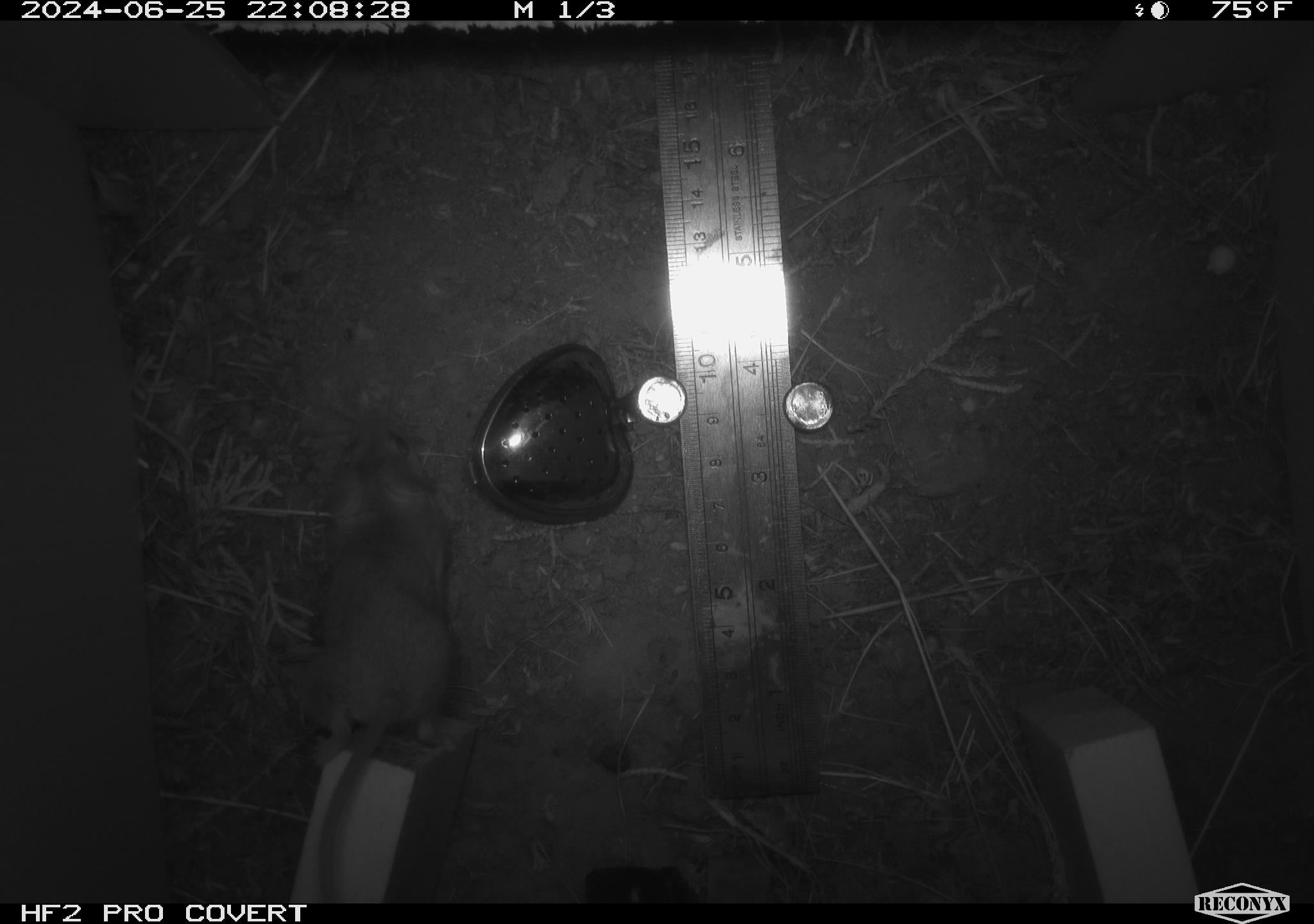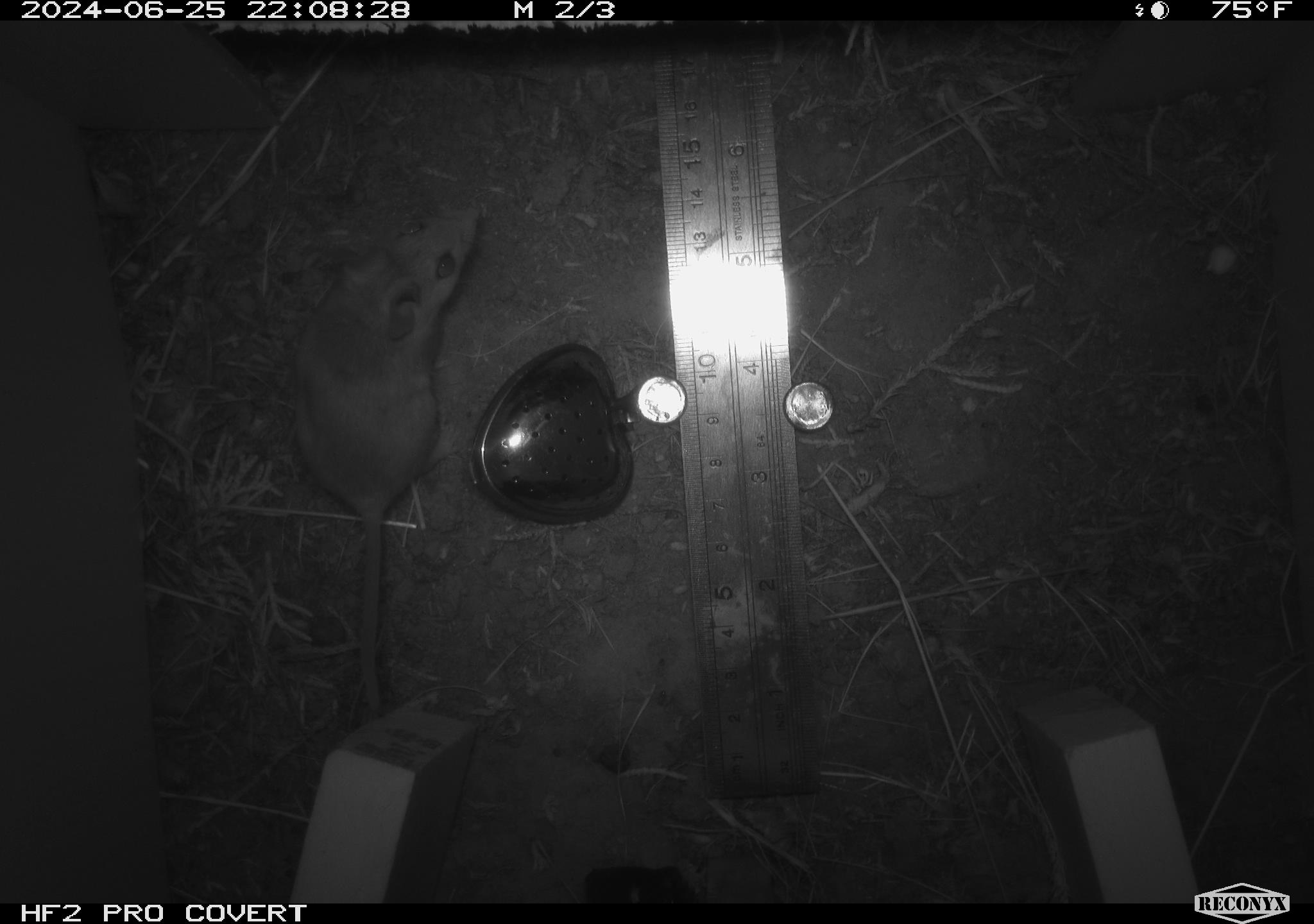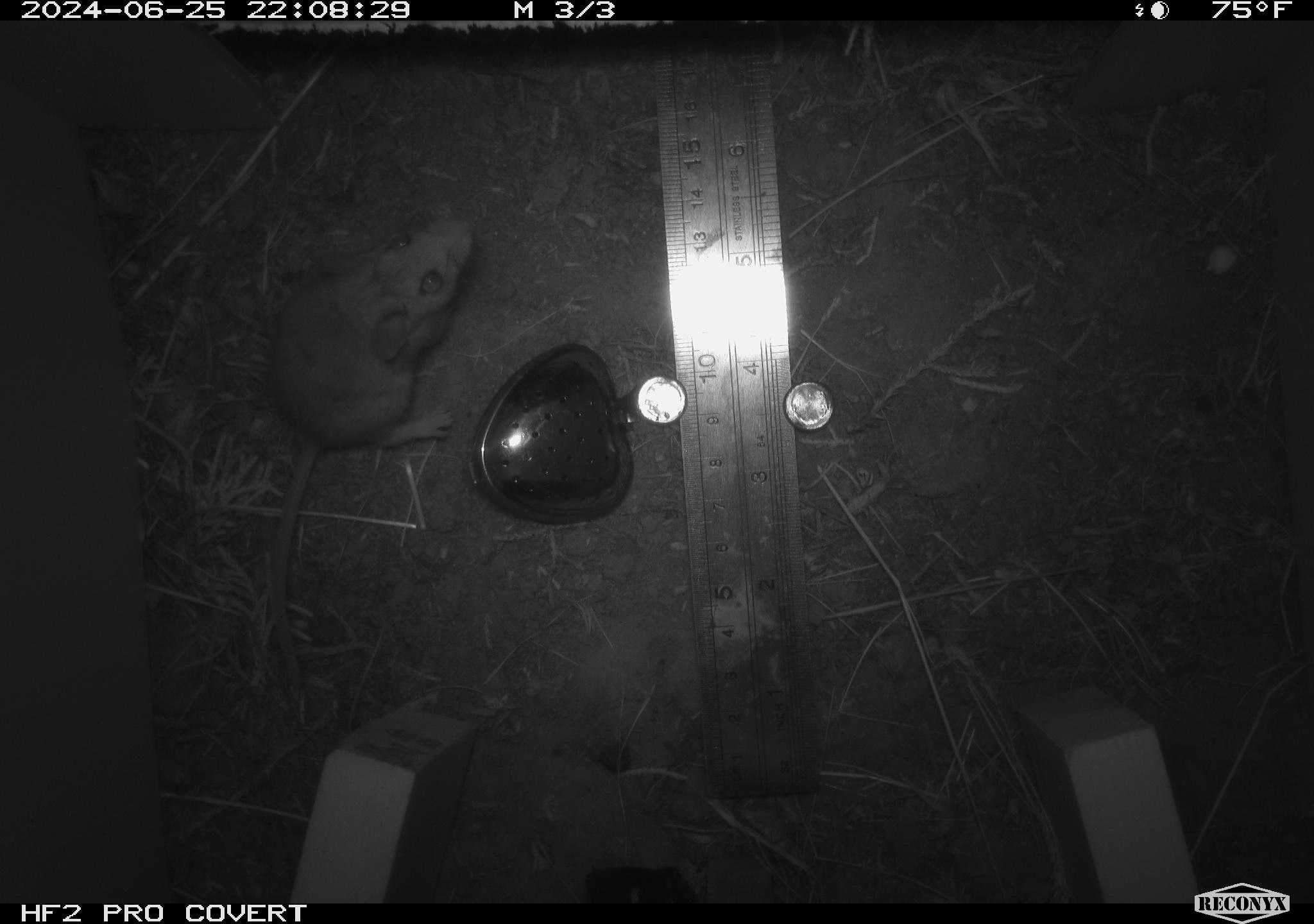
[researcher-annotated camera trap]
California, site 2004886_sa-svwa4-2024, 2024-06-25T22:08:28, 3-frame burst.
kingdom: Animalia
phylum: Chordata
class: Mammalia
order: Rodentia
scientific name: Rodentia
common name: mouse species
Mouse species (Rodentia).